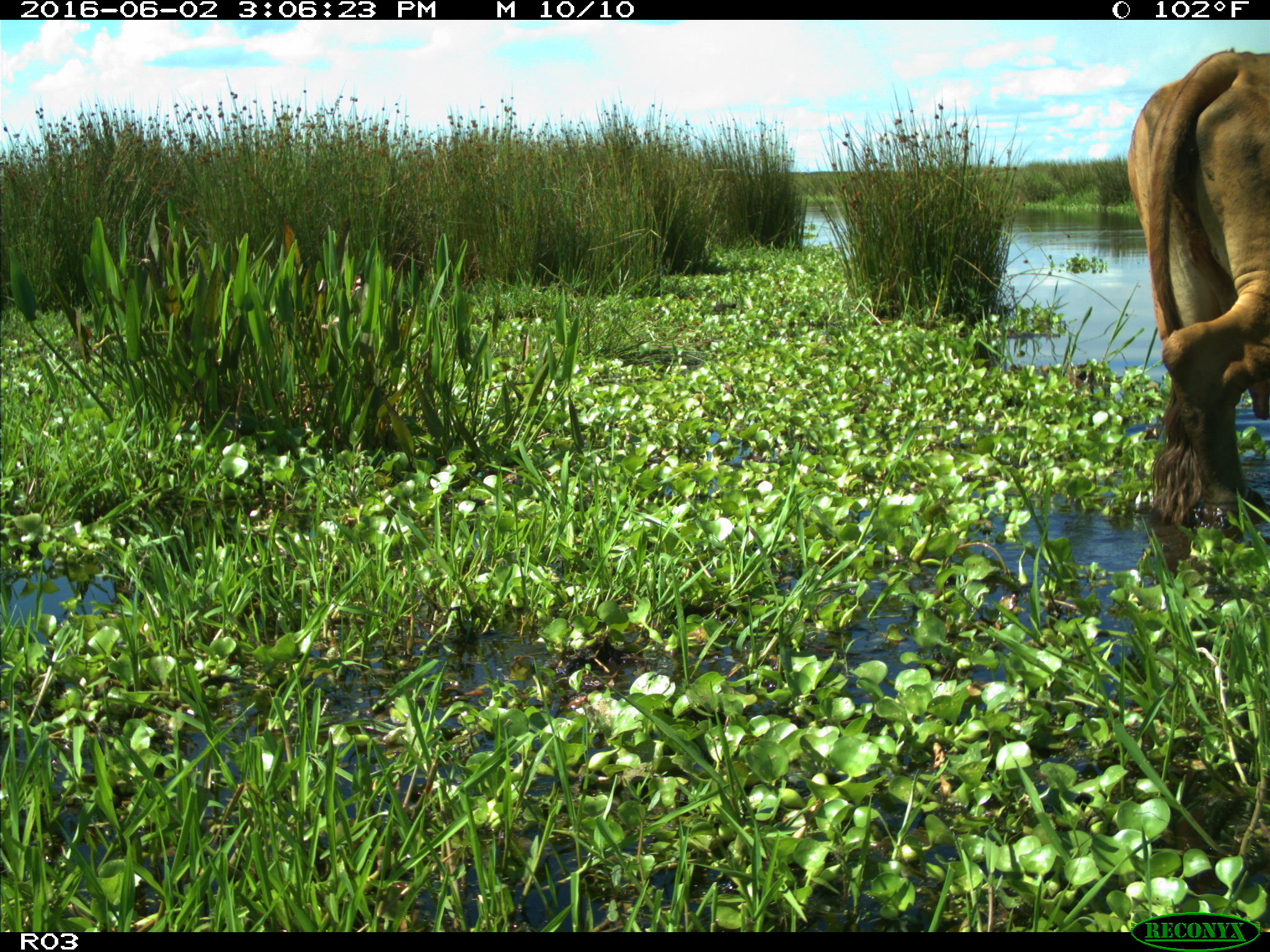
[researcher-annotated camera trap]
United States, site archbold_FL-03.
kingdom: Animalia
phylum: Chordata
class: Mammalia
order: Artiodactyla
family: Bovidae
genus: Bos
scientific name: Bos taurus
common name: domestic cow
Bos taurus (domestic cow).